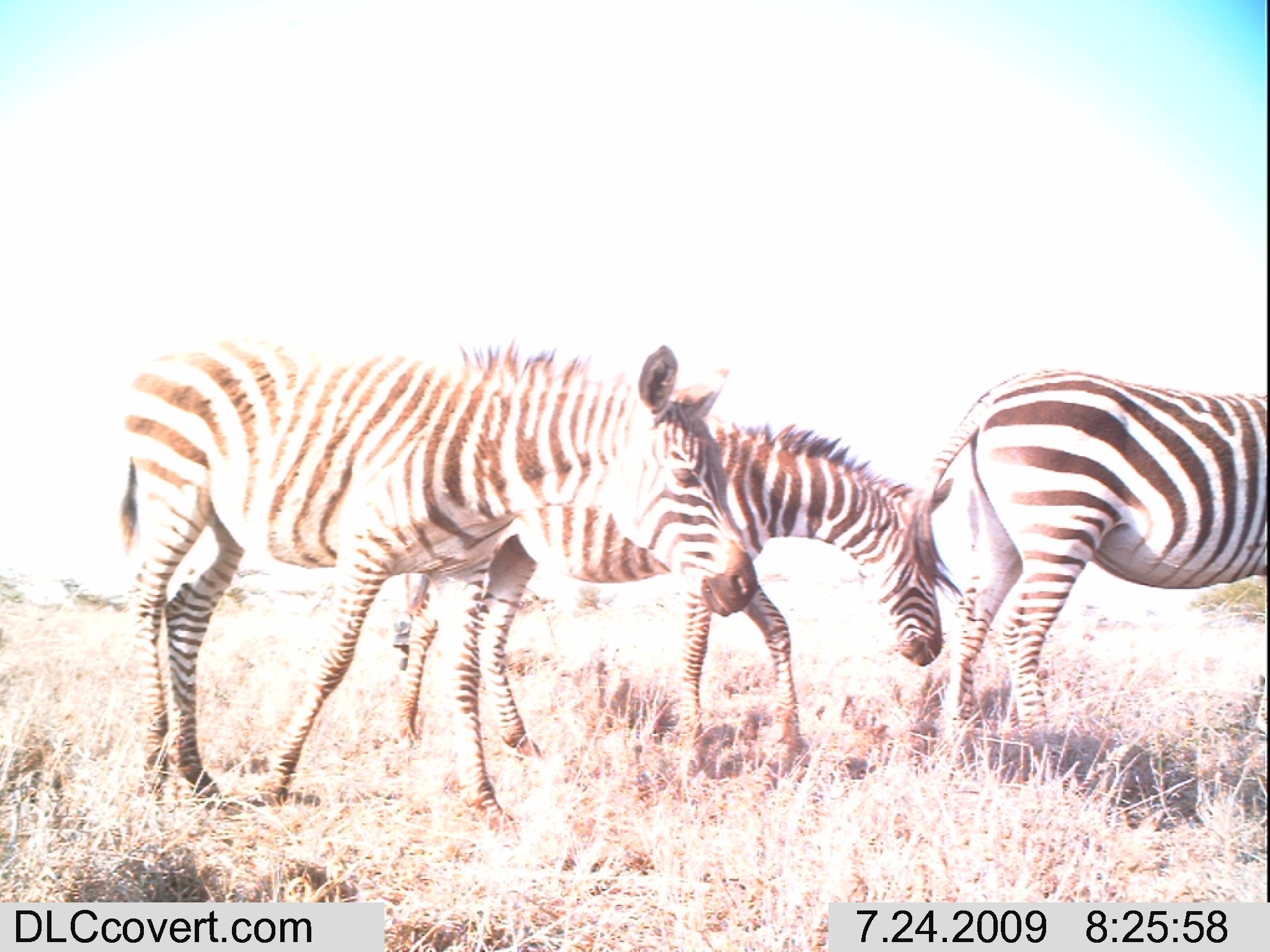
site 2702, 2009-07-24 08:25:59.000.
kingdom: Animalia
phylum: Chordata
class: Mammalia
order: Perissodactyla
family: Equidae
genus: Equus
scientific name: Equus quagga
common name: plains zebra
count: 3